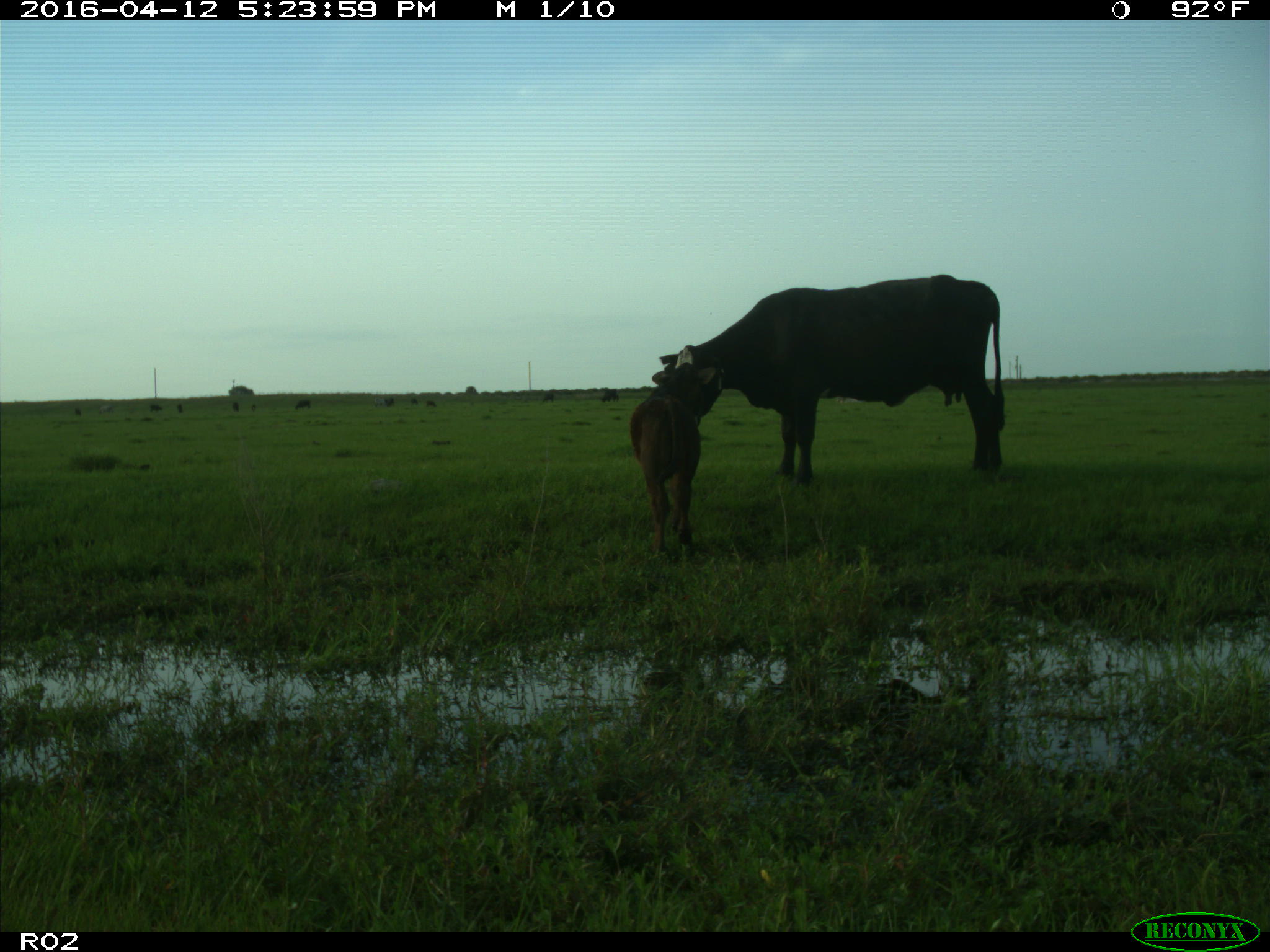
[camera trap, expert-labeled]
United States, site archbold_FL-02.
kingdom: Animalia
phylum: Chordata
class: Mammalia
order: Artiodactyla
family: Bovidae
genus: Bos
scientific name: Bos taurus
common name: domestic cow